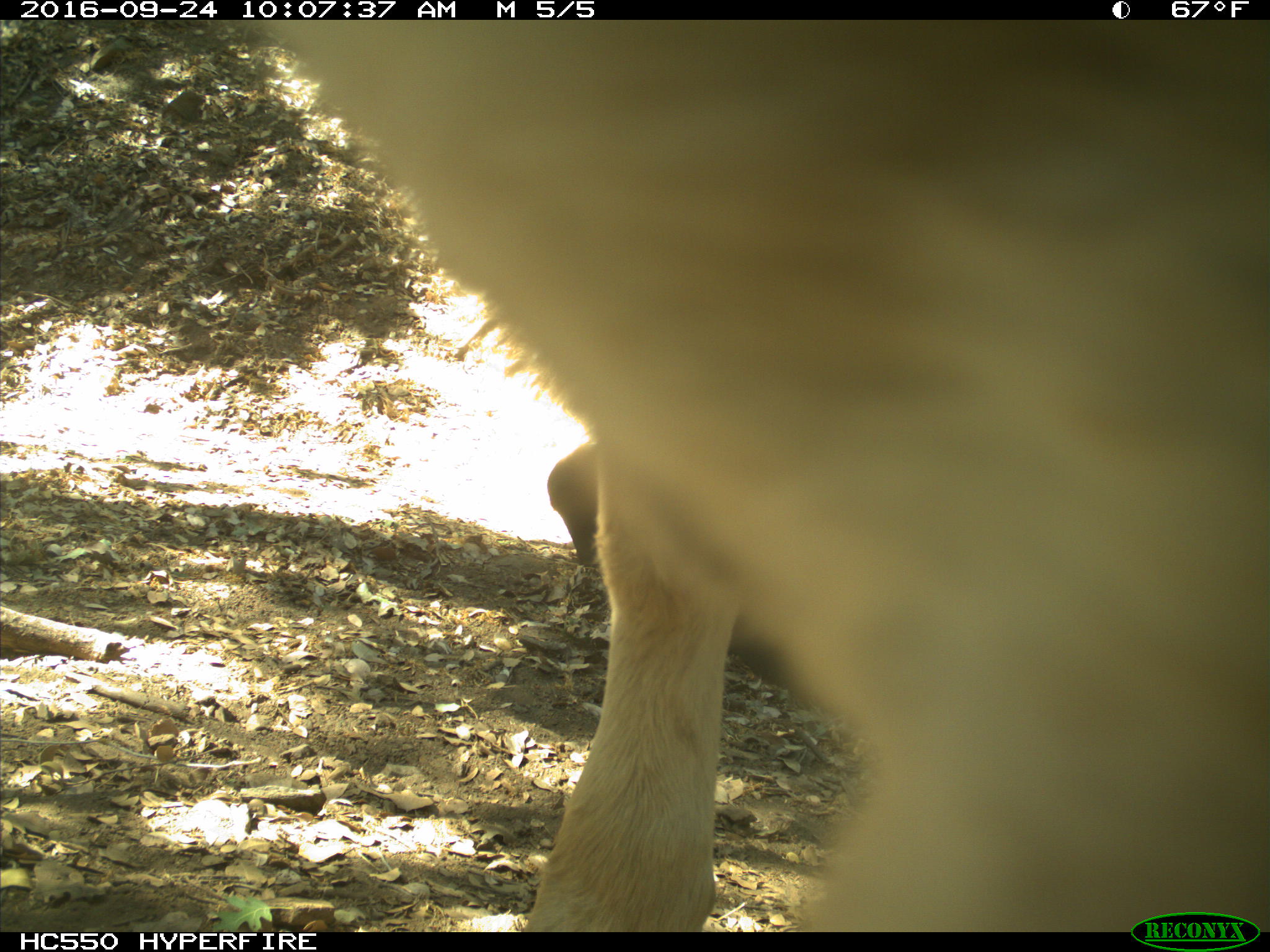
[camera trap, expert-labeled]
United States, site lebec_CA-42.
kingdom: Animalia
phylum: Chordata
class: Mammalia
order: Artiodactyla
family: Bovidae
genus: Bos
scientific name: Bos taurus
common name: domestic cow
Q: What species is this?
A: Bos taurus (domestic cow).